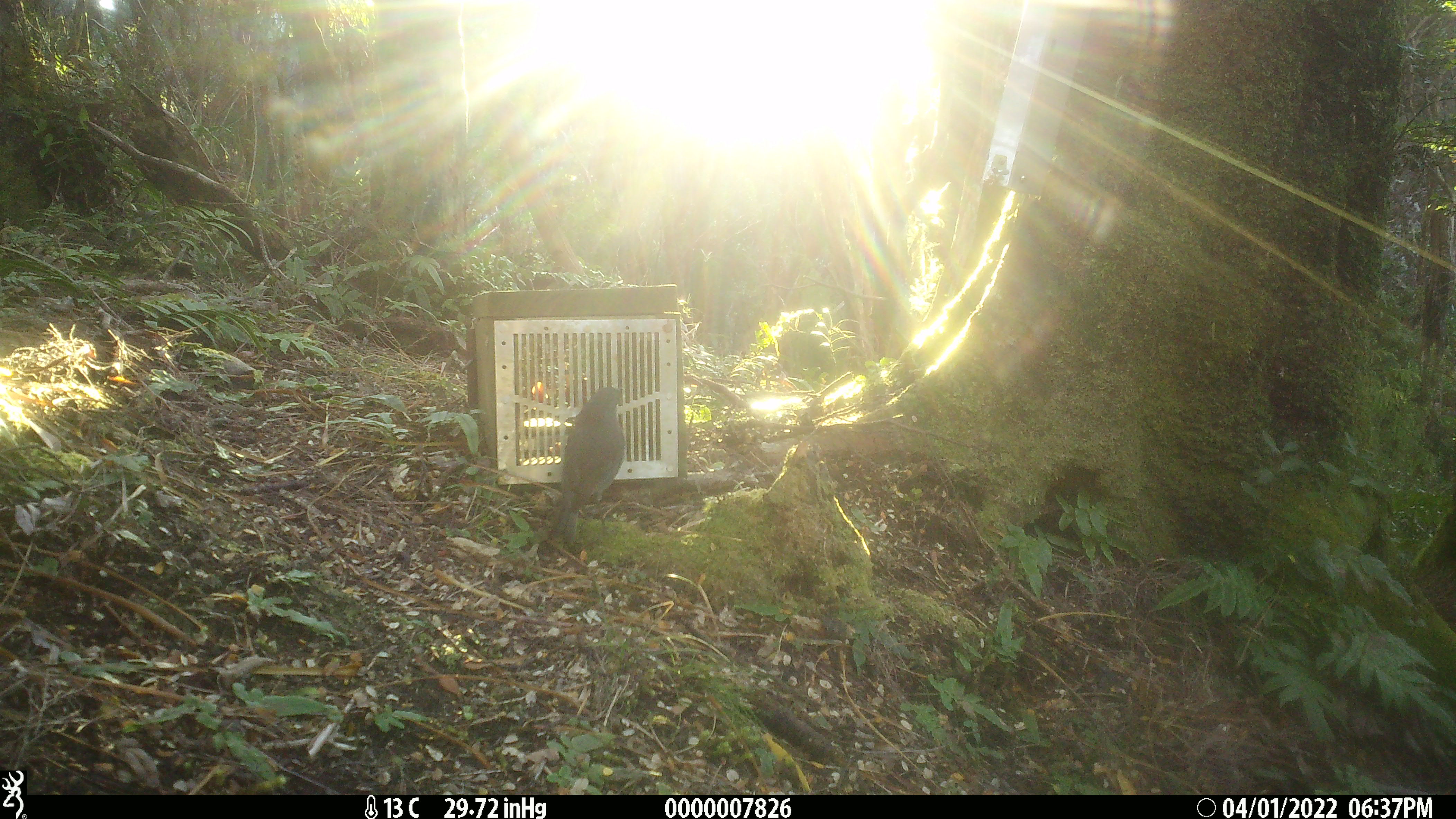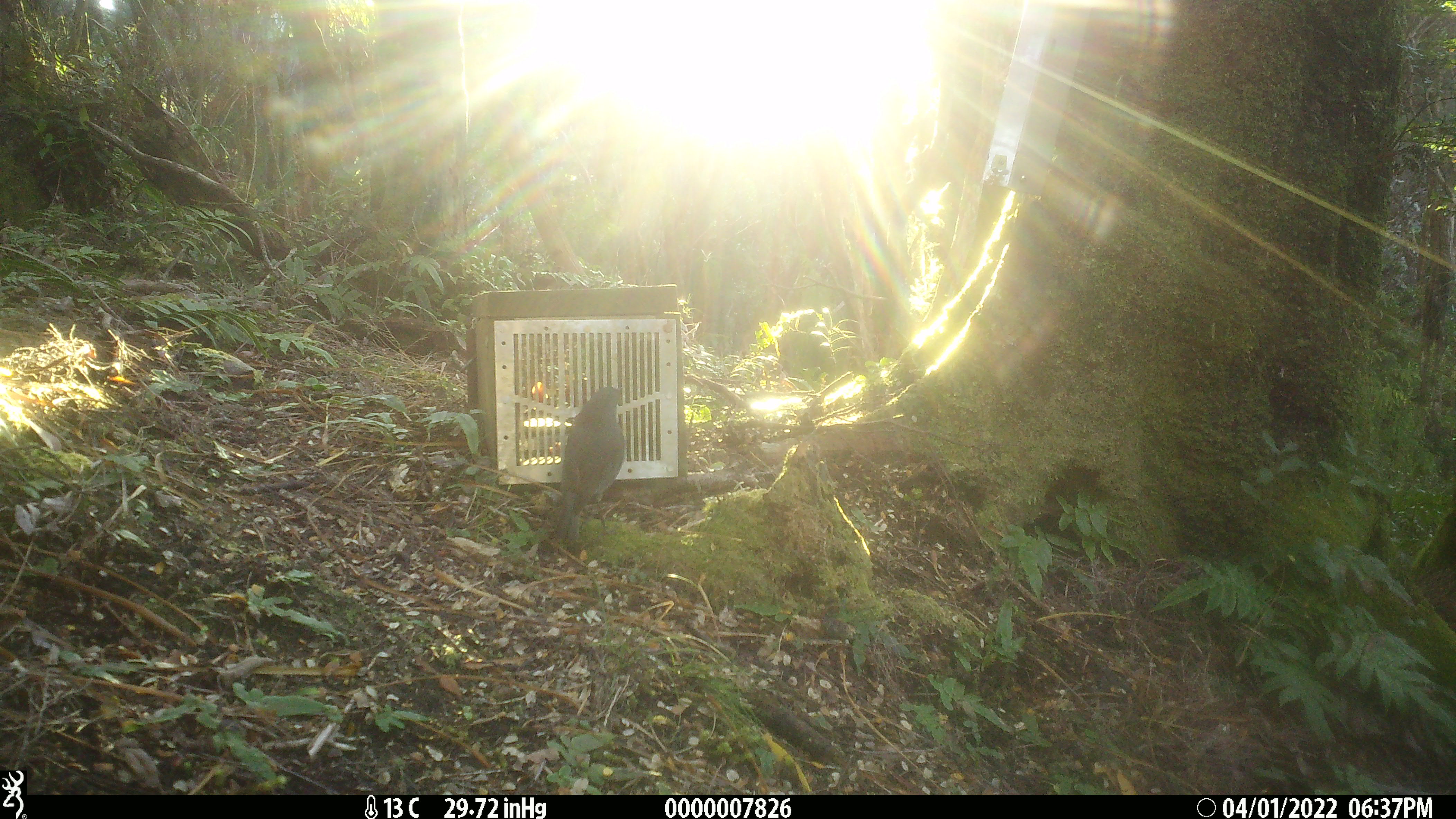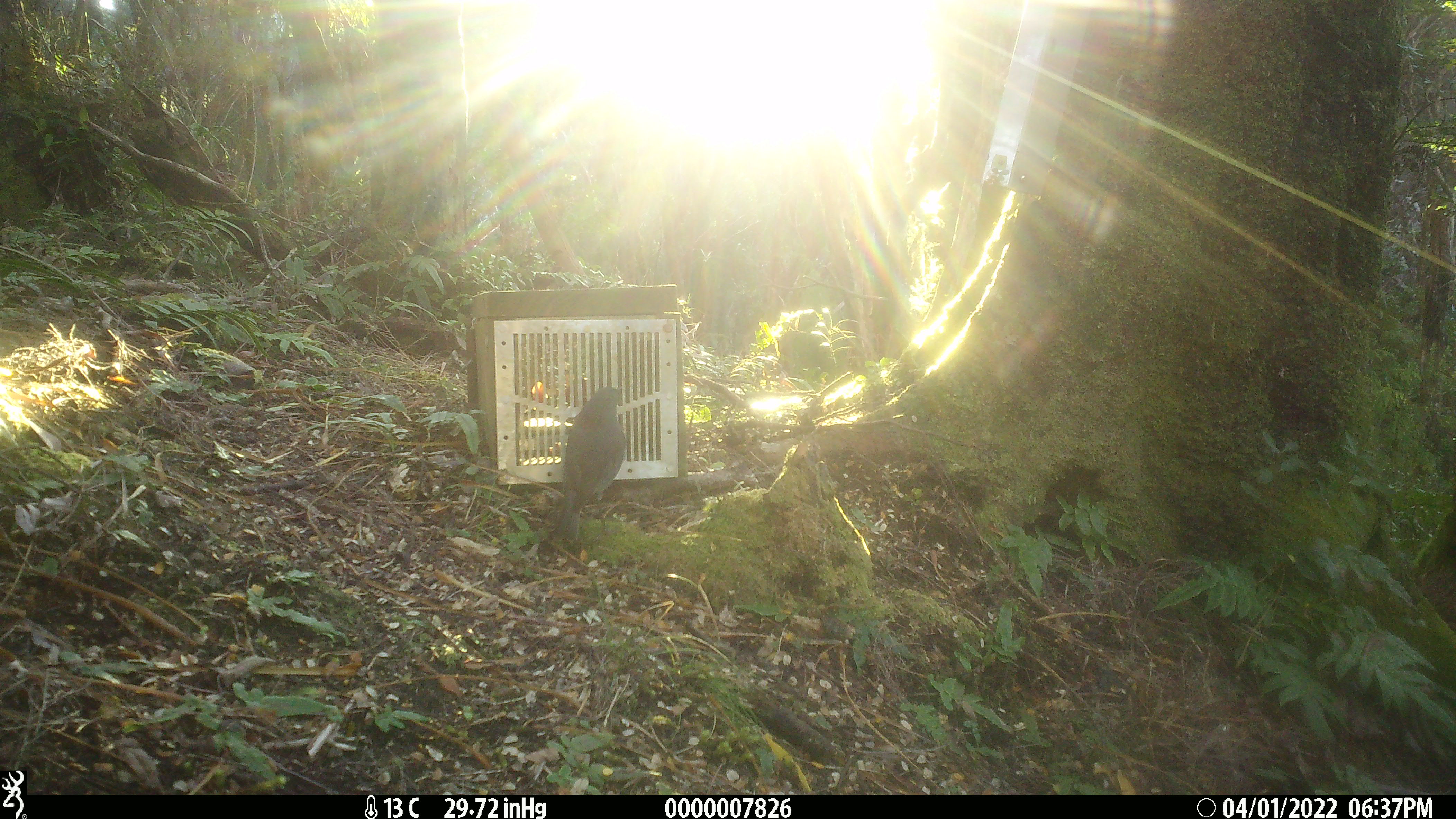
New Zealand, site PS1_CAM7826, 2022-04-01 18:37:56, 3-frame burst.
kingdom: Animalia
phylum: Chordata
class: Aves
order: Passeriformes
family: Petroicidae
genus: Petroica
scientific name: Petroica australis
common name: new zealand robin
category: robin